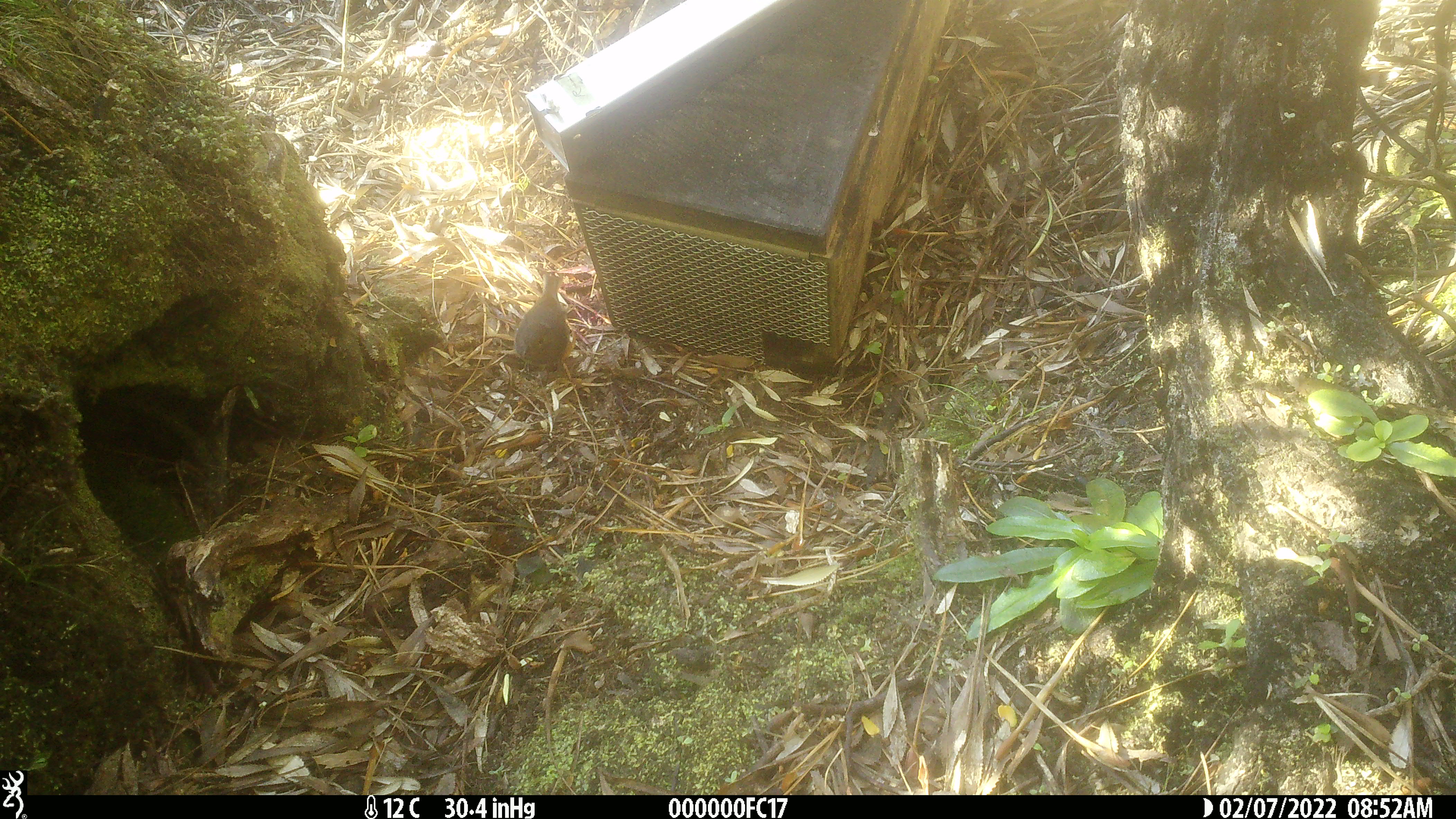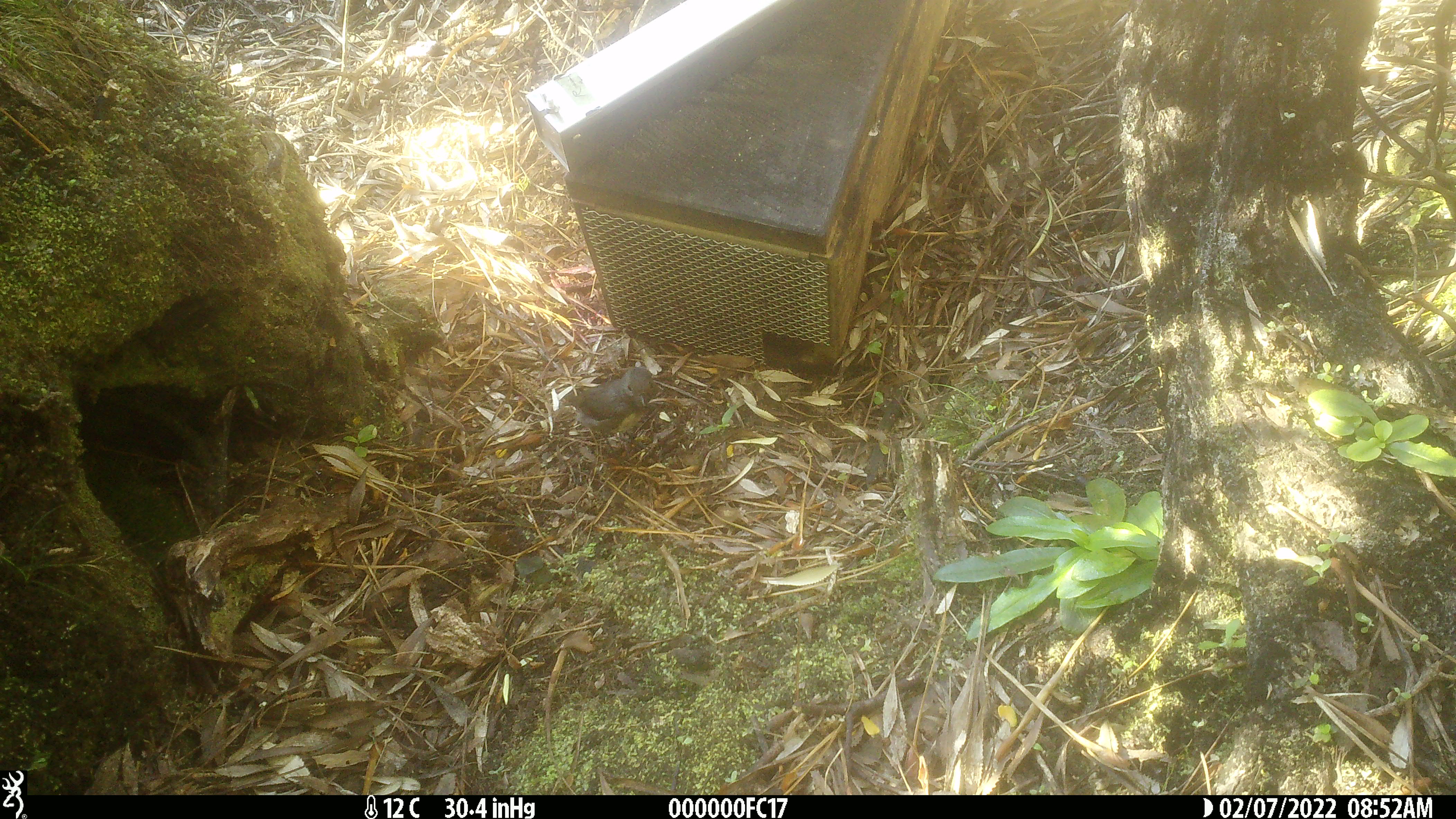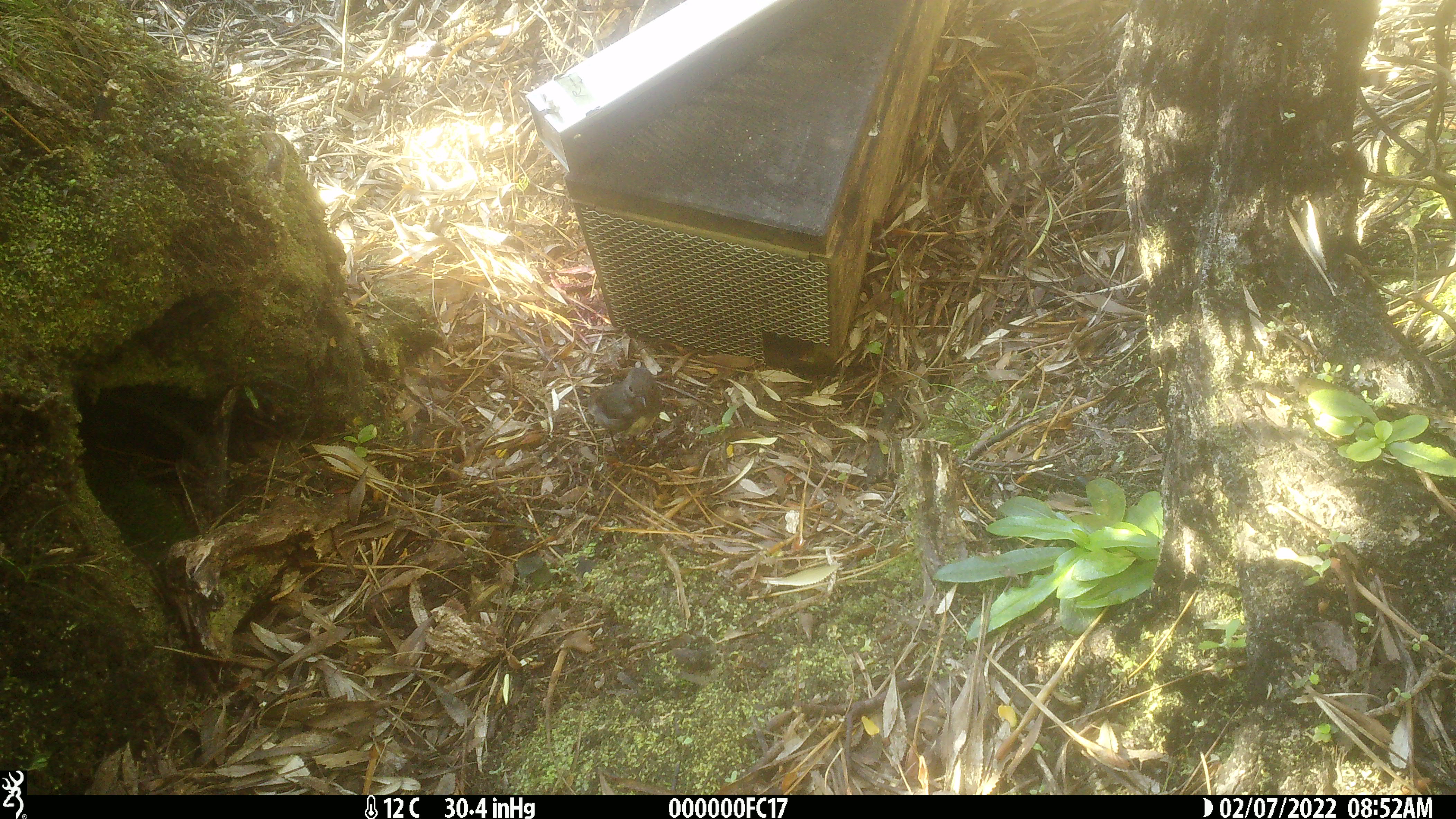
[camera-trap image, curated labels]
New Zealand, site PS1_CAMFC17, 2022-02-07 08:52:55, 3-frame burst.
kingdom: Animalia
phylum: Chordata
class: Aves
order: Passeriformes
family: Petroicidae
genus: Petroica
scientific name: Petroica australis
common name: new zealand robin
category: robin